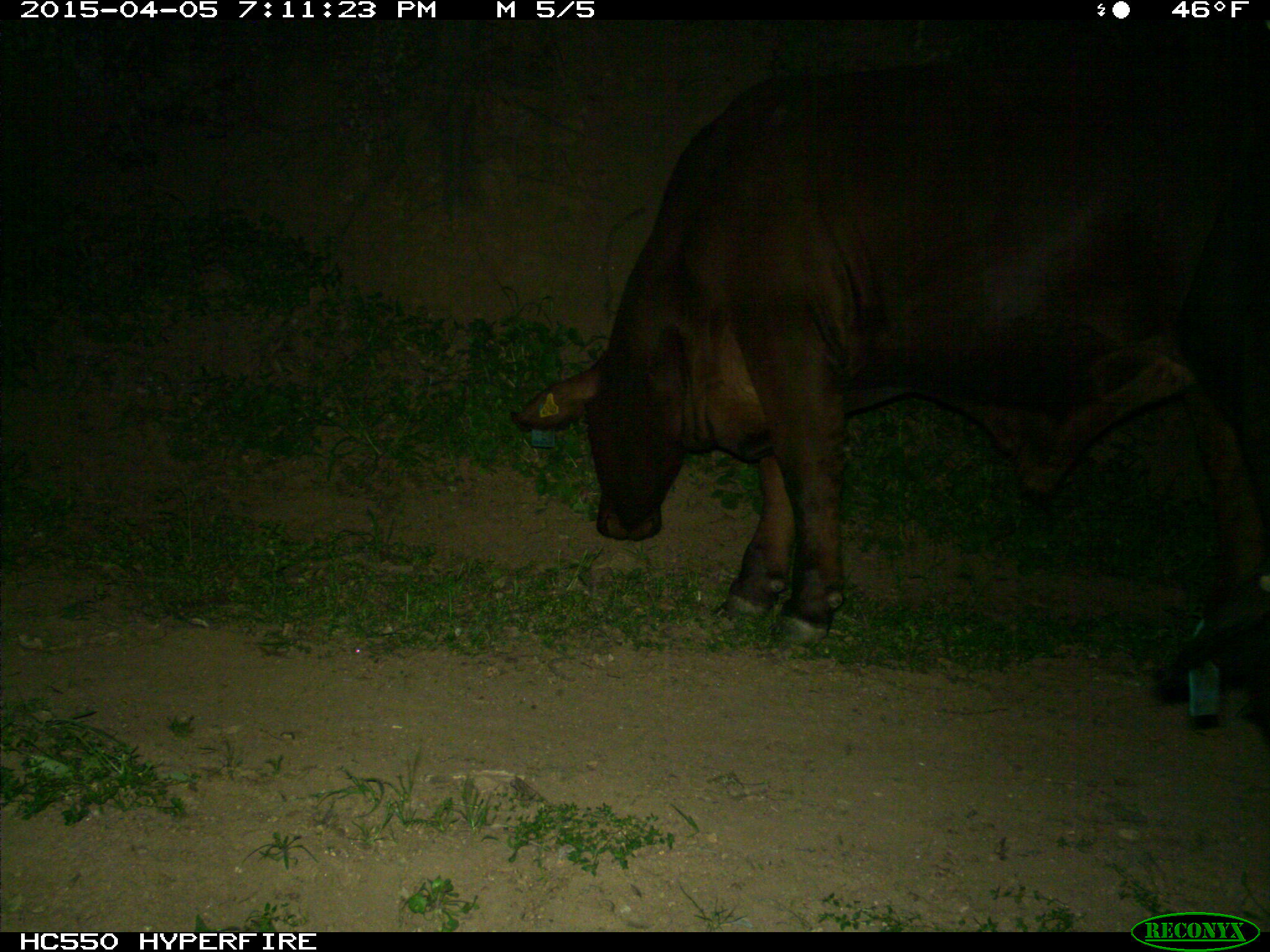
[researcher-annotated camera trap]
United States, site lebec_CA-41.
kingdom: Animalia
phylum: Chordata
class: Mammalia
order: Artiodactyla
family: Bovidae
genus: Bos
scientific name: Bos taurus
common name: domestic cow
Bos taurus (domestic cow).